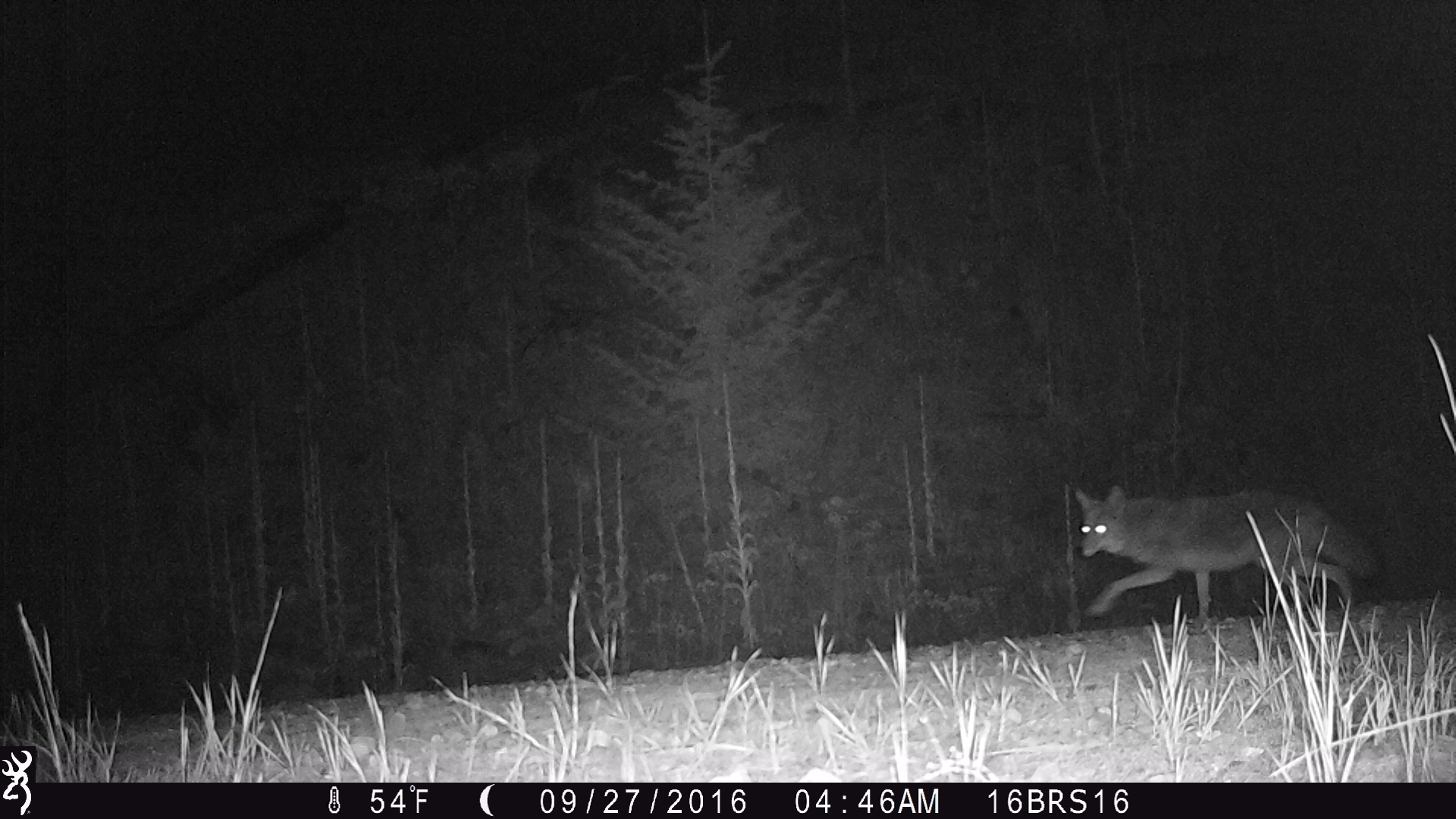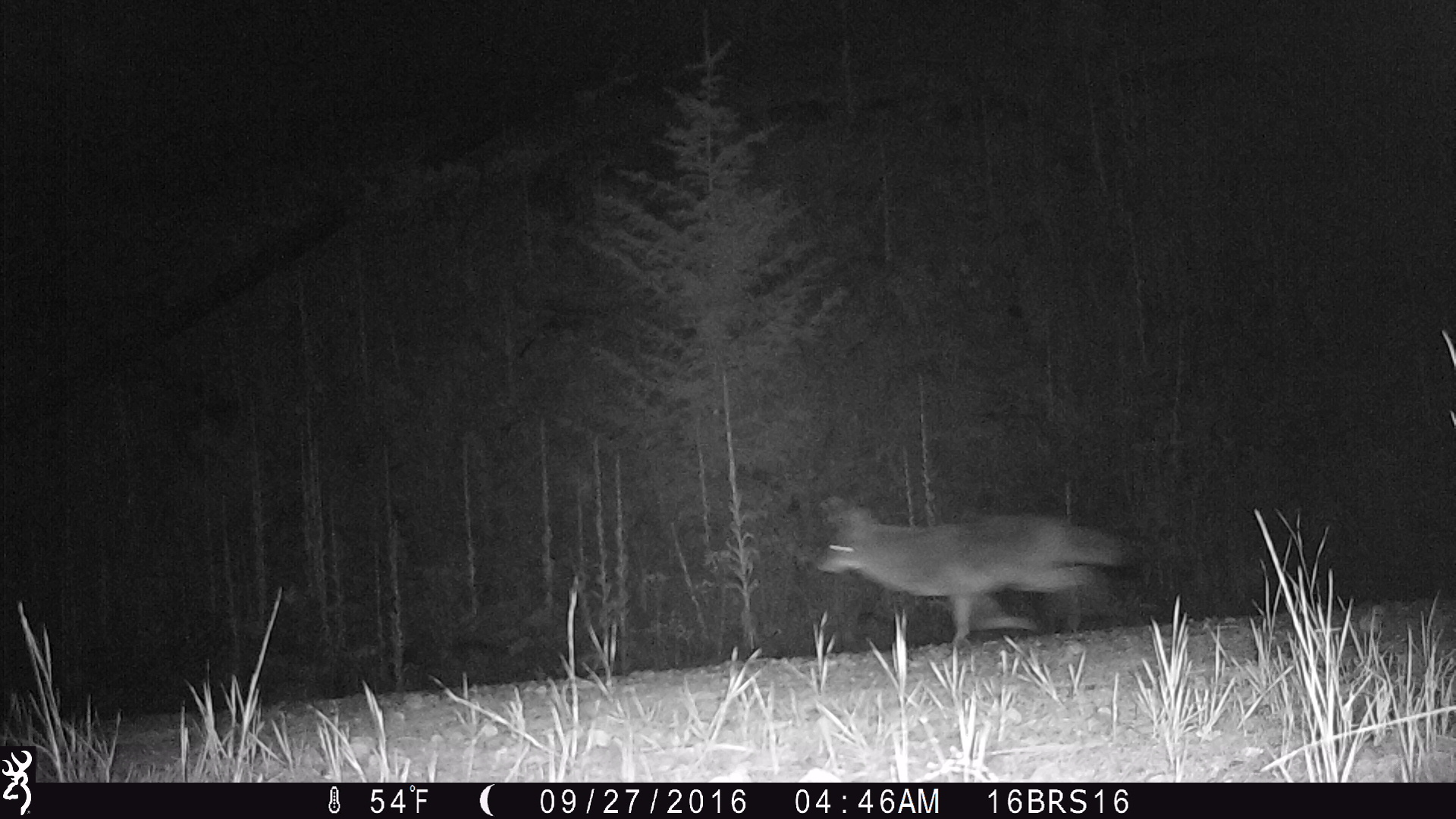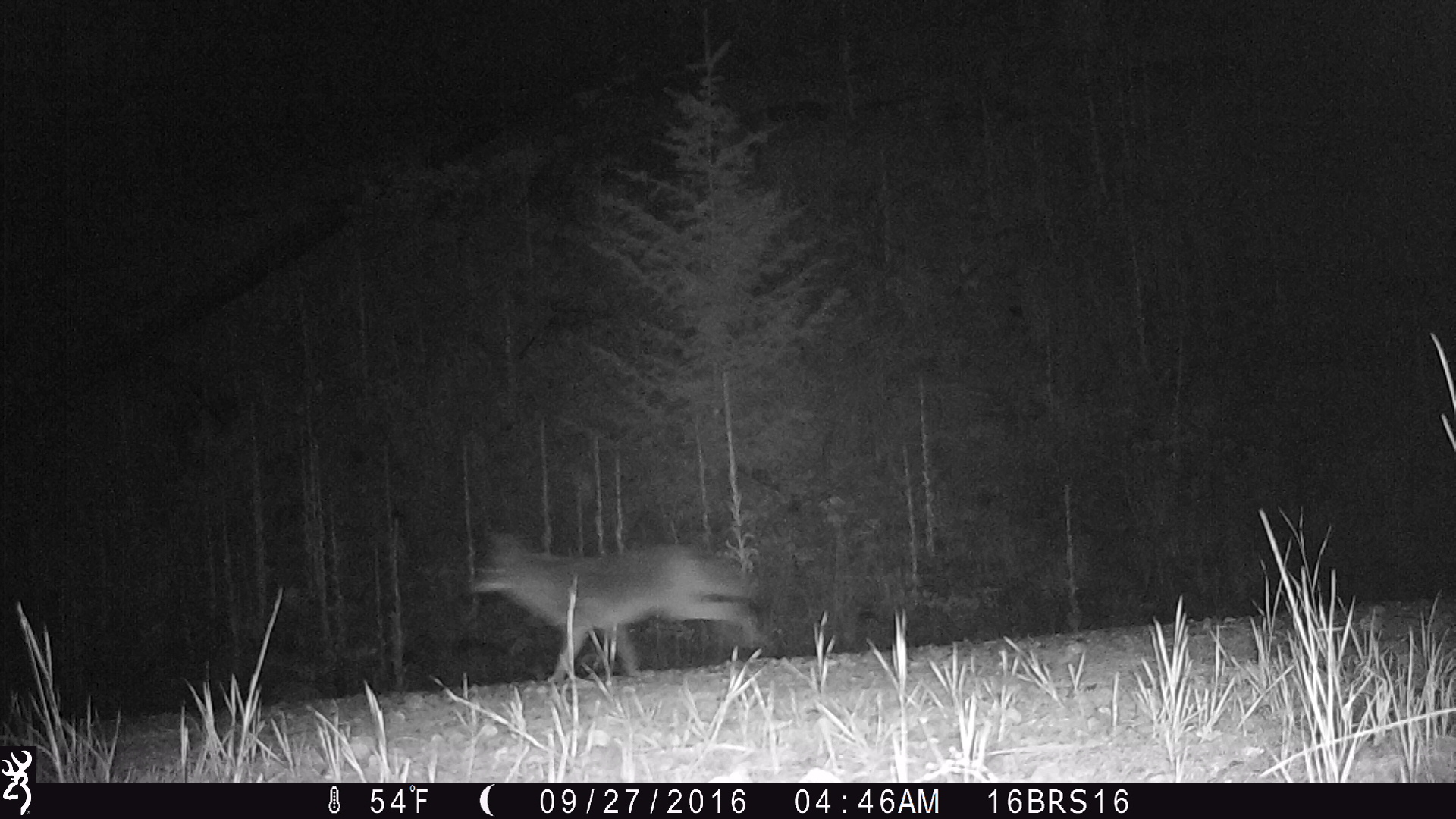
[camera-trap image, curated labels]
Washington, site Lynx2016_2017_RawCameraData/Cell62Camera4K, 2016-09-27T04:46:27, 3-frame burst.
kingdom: Animalia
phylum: Chordata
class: Mammalia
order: Carnivora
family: Canidae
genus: Canis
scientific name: Canis latrans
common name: coyote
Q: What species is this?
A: Canis latrans (coyote).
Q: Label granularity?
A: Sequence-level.